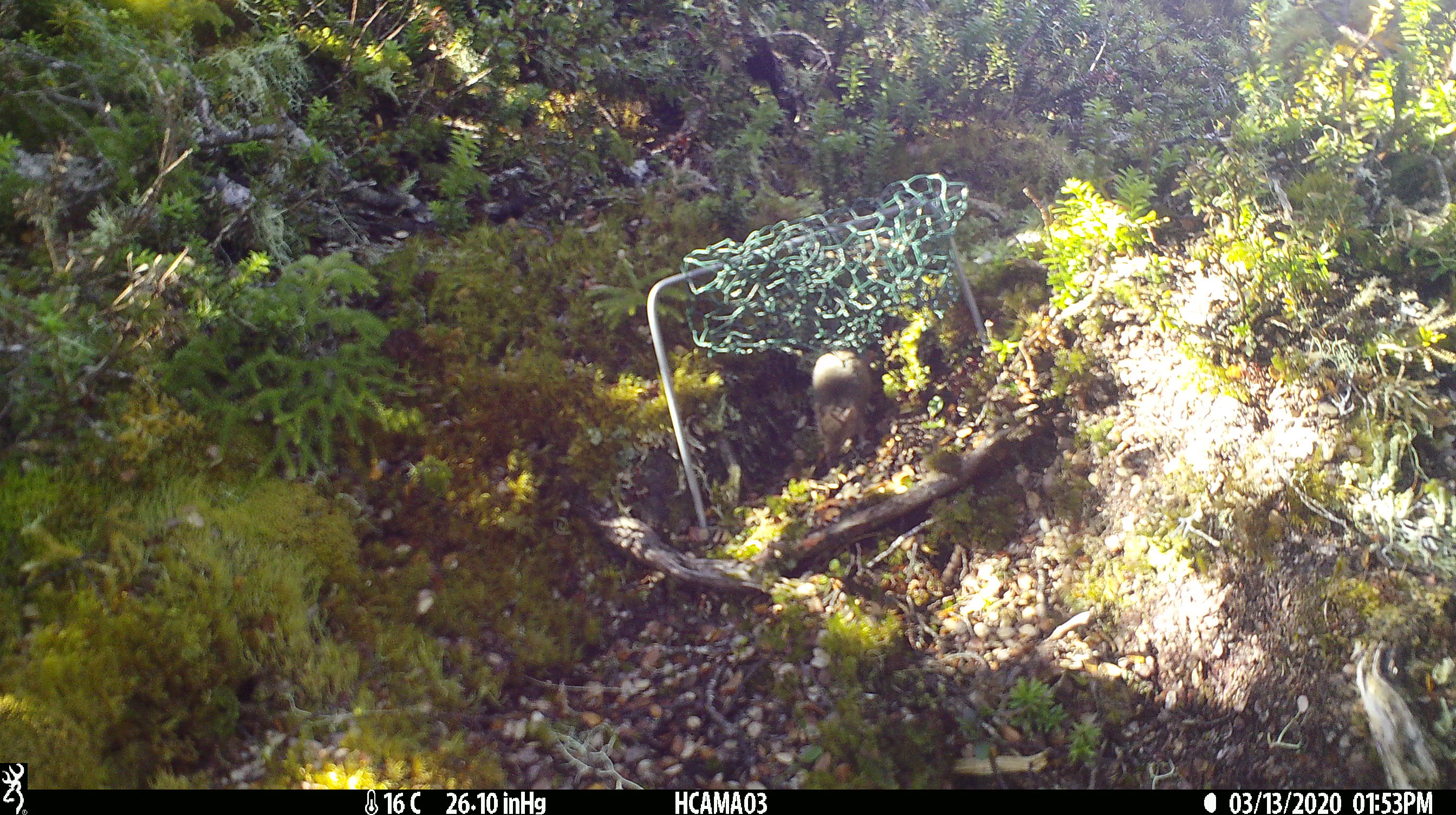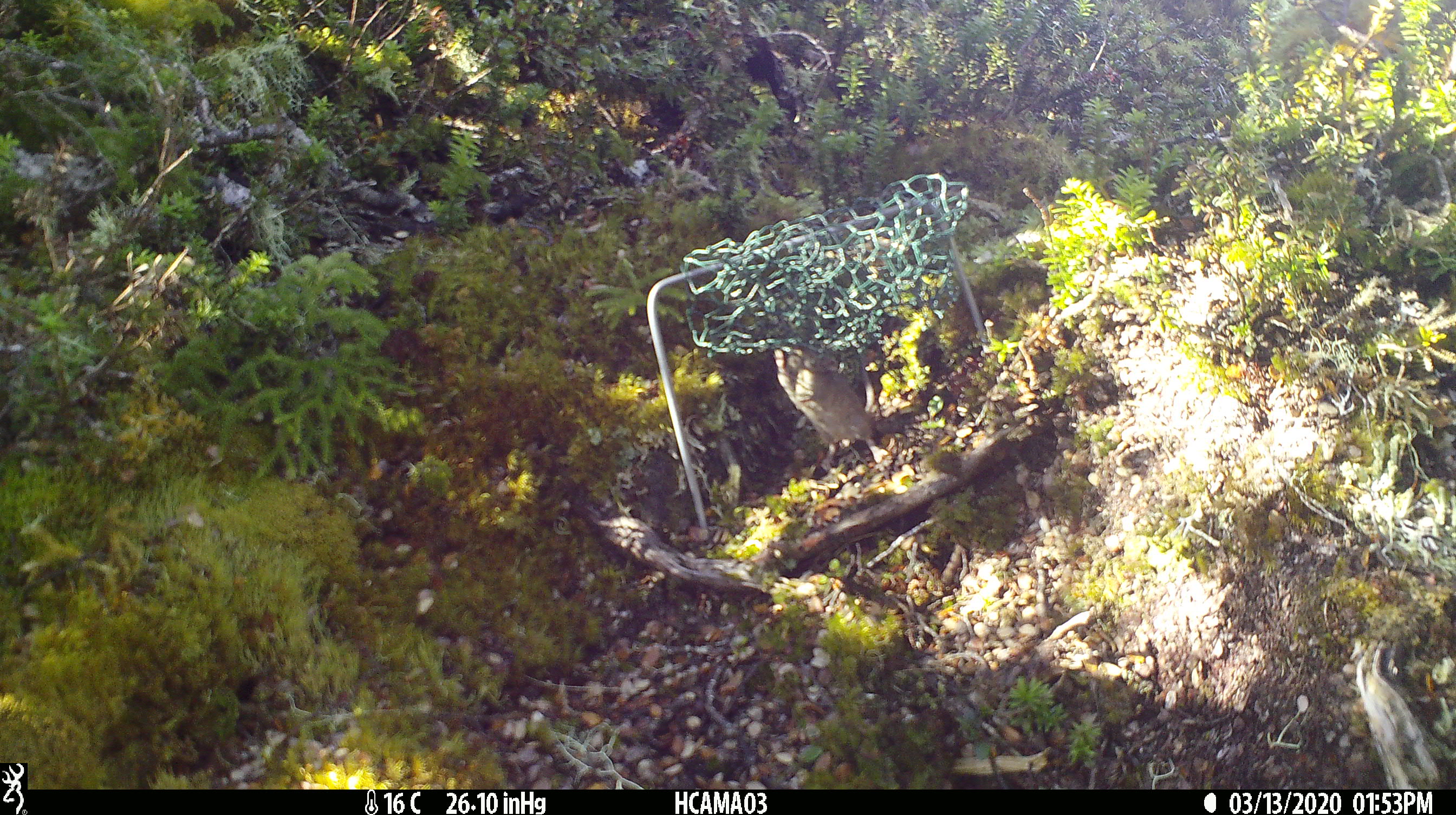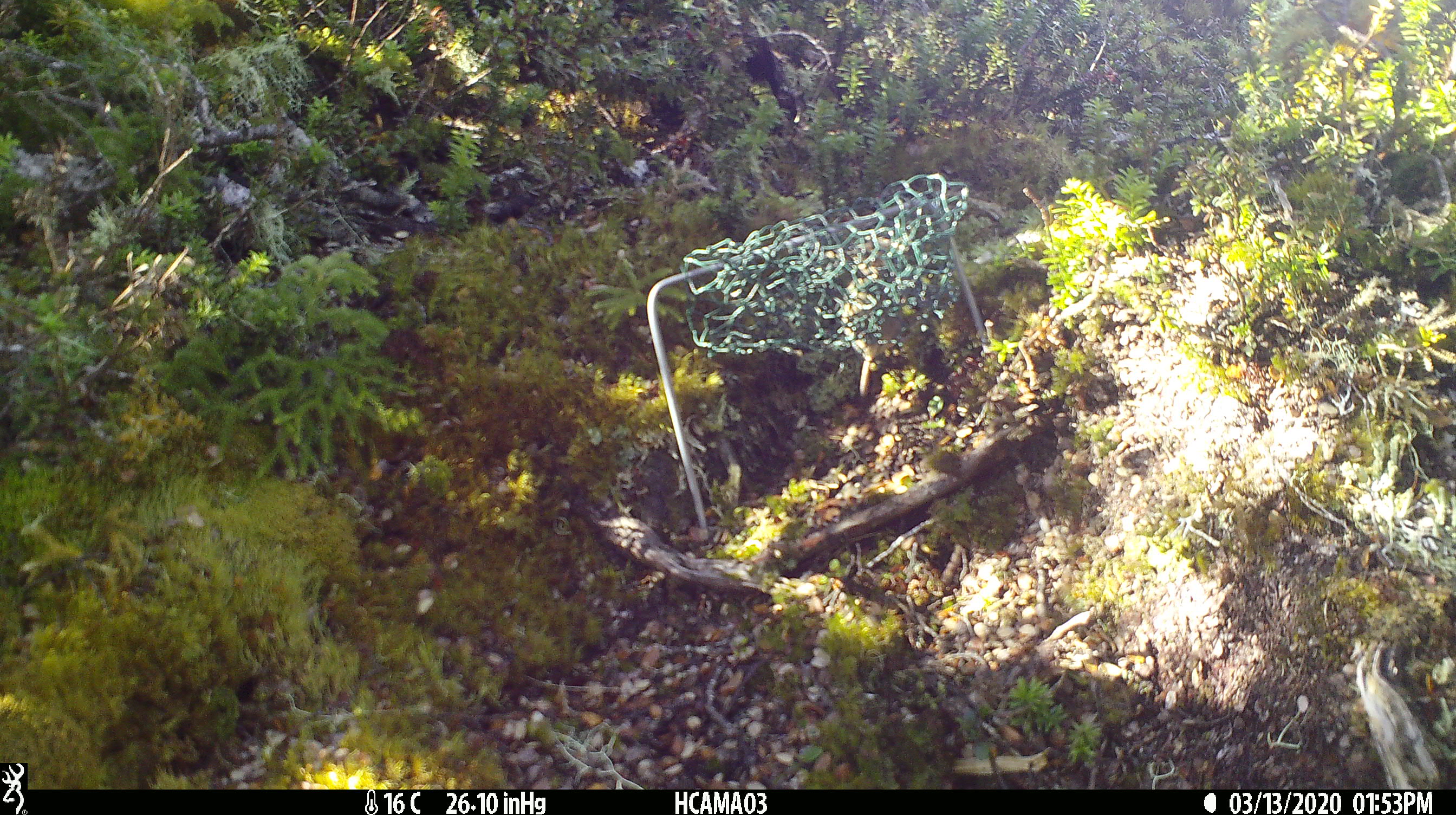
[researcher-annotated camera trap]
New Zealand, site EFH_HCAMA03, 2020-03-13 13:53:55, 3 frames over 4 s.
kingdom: Animalia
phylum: Chordata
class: Mammalia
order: Rodentia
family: Muridae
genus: Mus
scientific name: Mus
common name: mouse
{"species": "mouse (Mus)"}